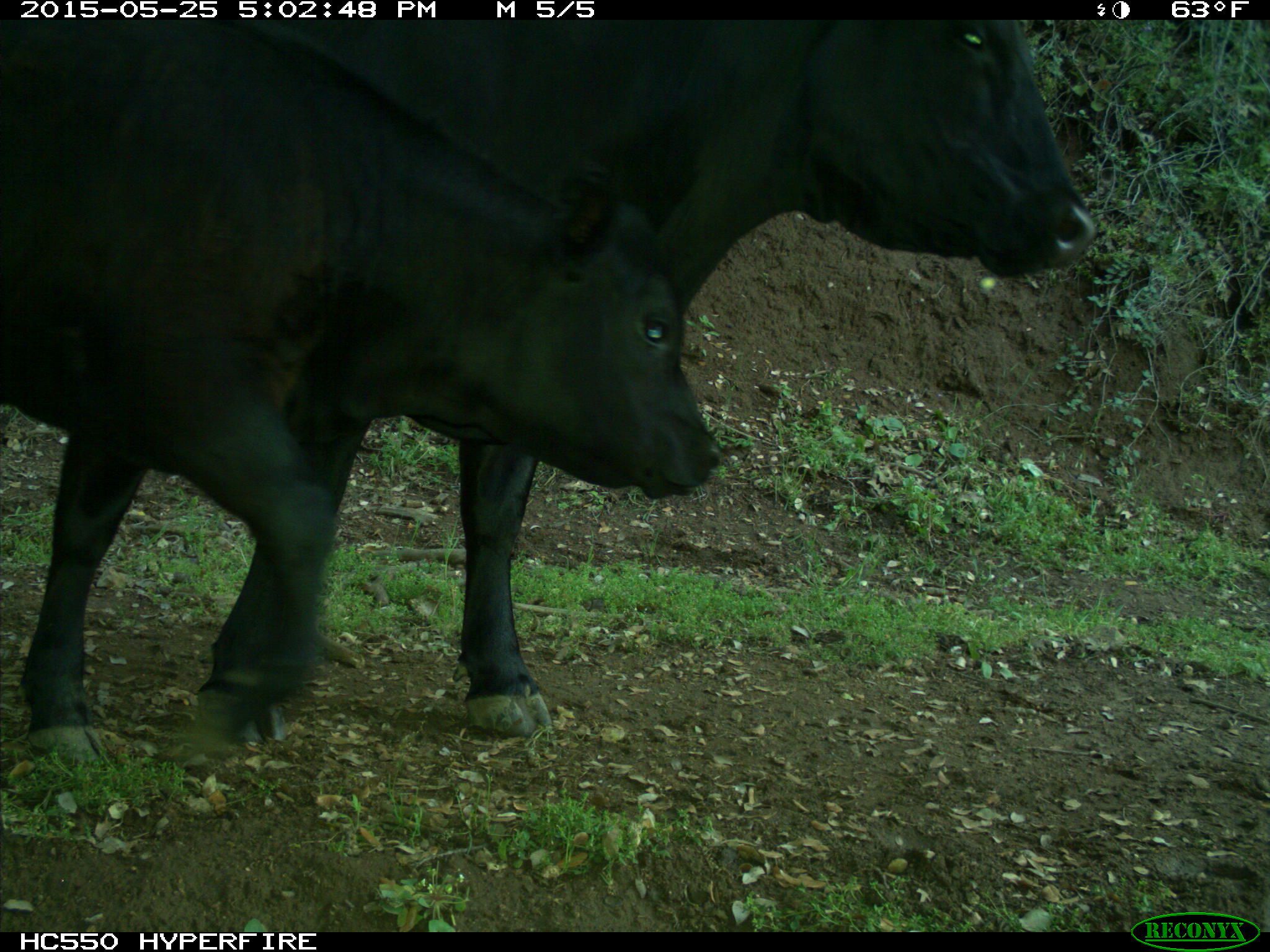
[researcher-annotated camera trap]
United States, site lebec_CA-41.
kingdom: Animalia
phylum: Chordata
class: Mammalia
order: Artiodactyla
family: Bovidae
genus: Bos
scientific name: Bos taurus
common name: domestic cow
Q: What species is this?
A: Bos taurus (domestic cow).